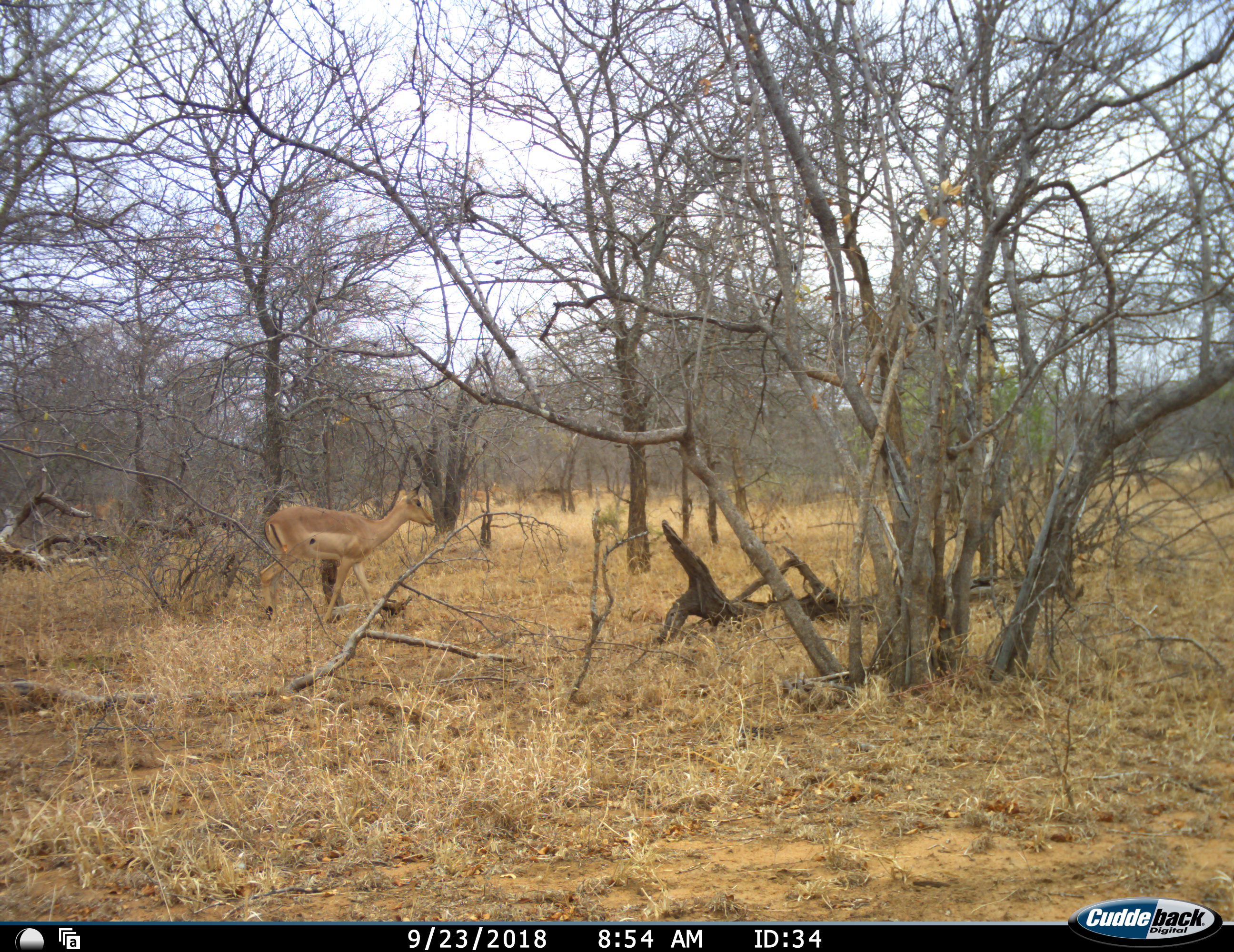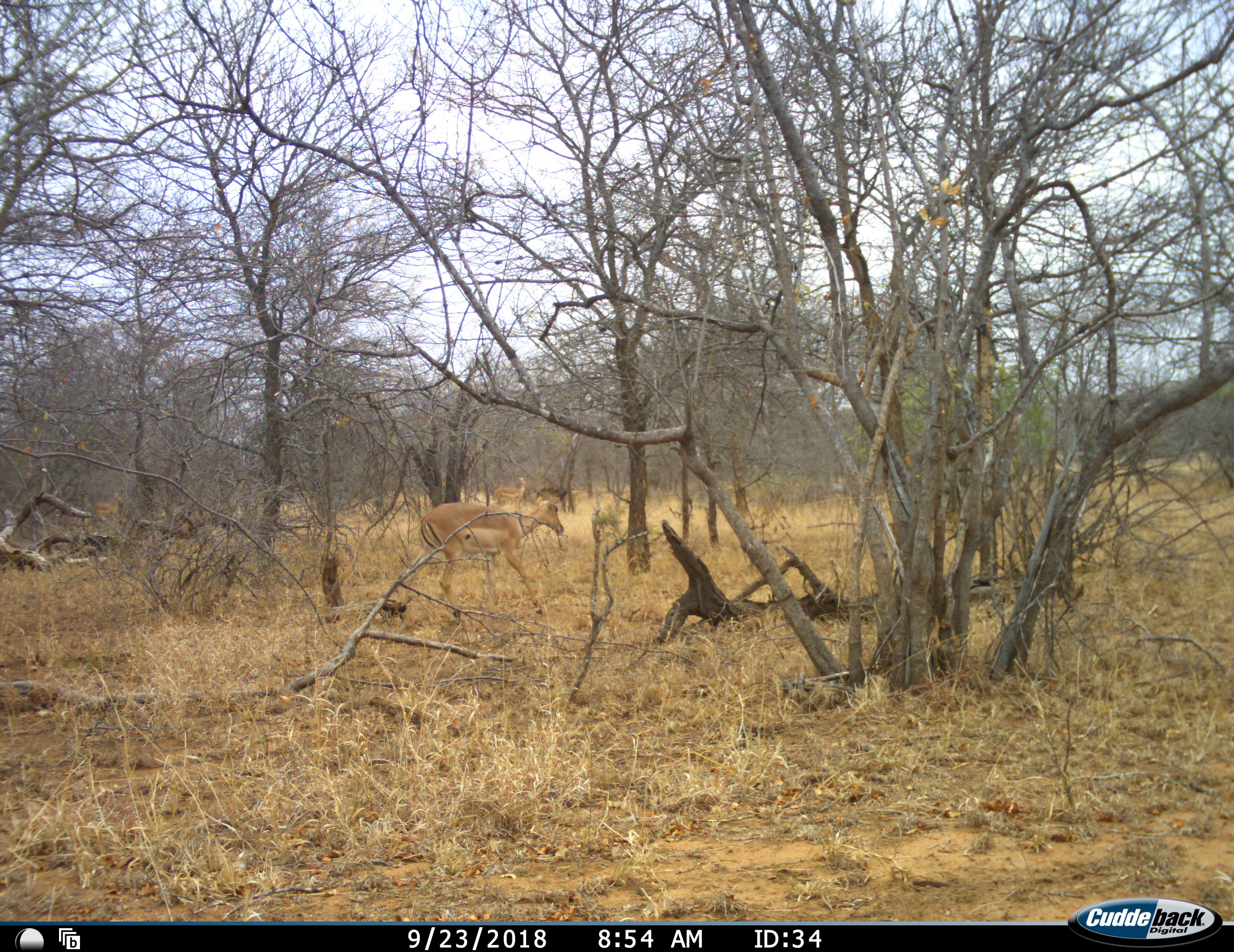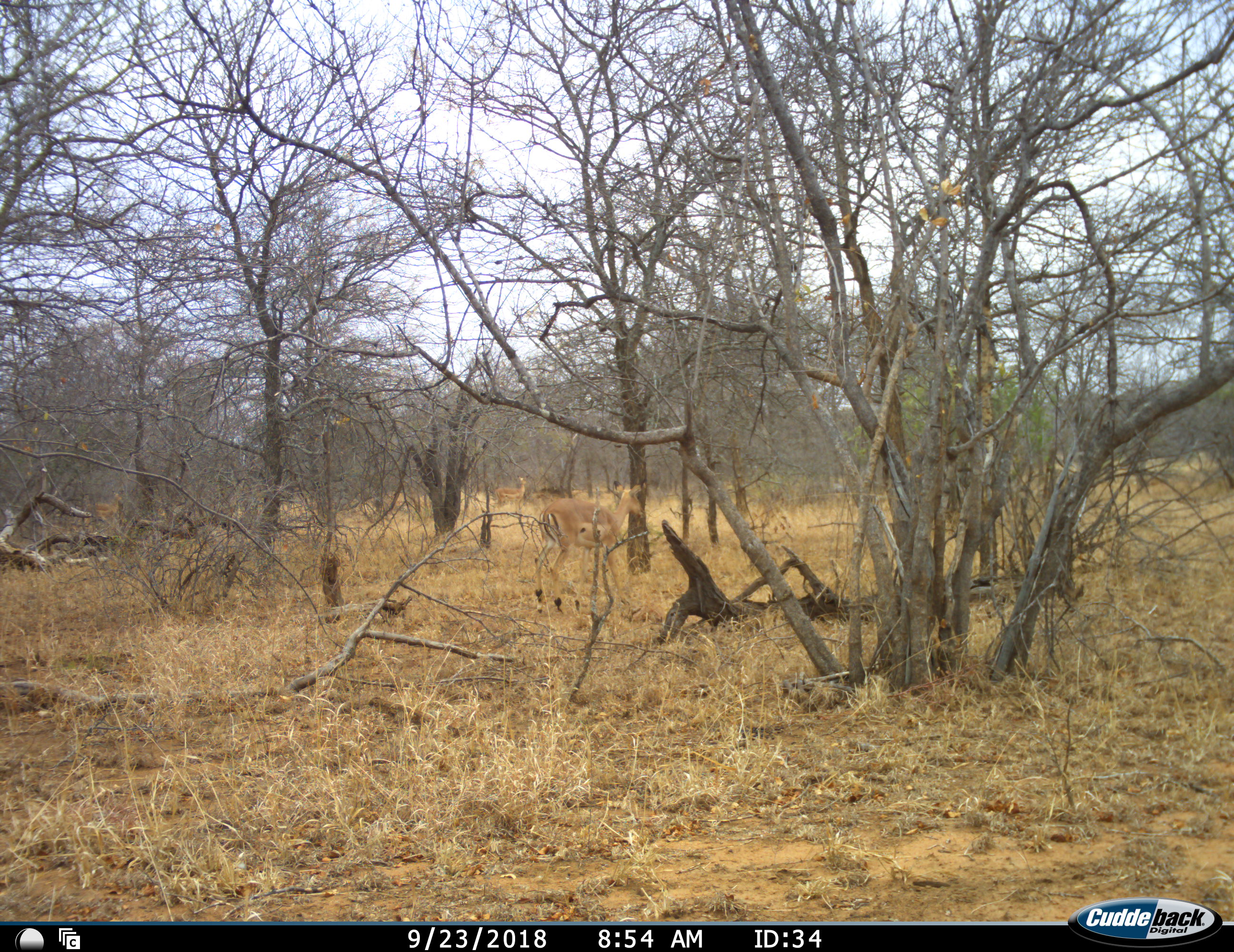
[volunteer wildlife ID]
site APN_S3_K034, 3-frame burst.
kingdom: Animalia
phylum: Chordata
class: Mammalia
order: Artiodactyla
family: Bovidae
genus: Aepyceros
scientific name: Aepyceros melampus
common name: impala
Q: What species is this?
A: Impala (Aepyceros melampus).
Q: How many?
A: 2.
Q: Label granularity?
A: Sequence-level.